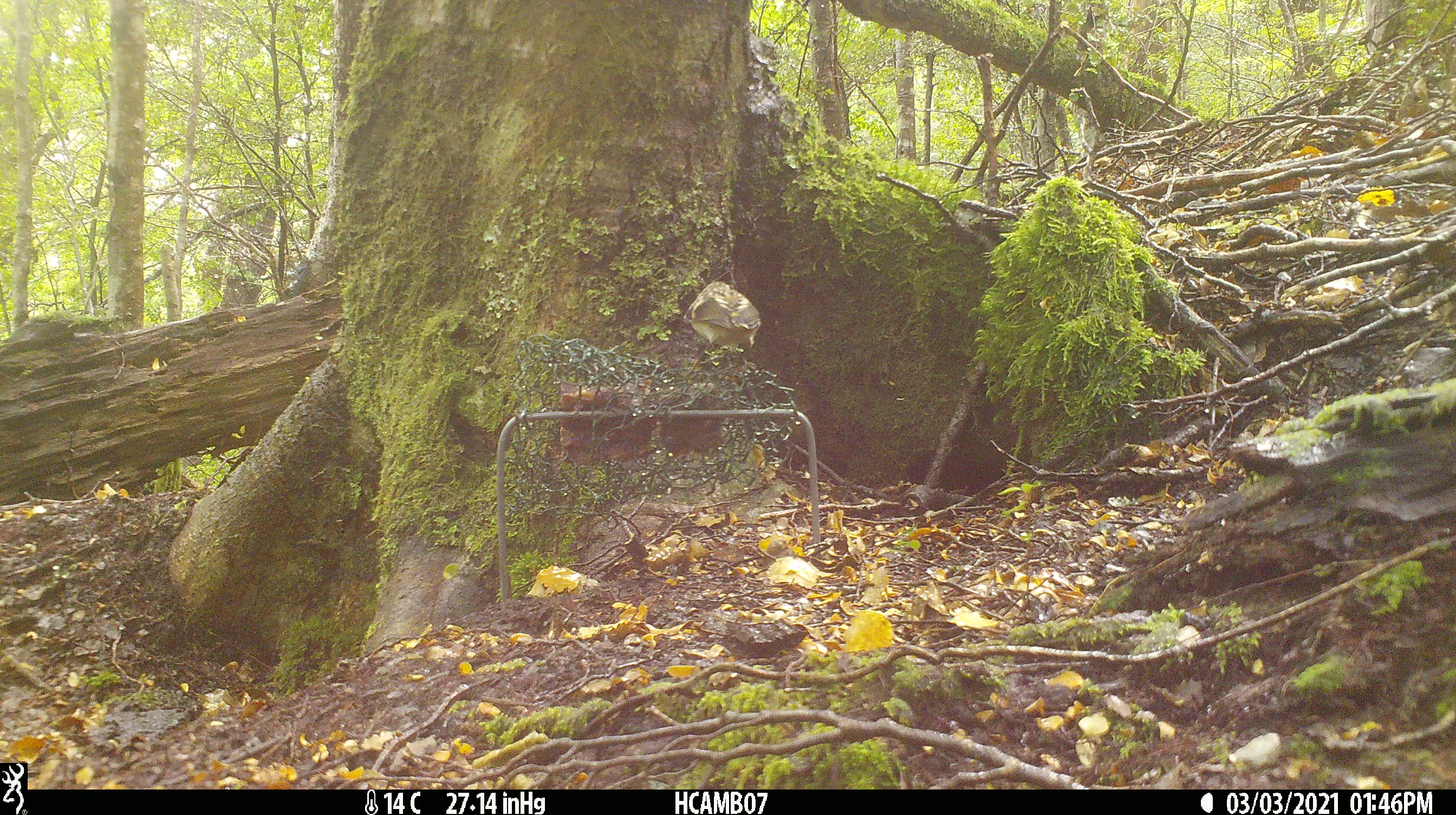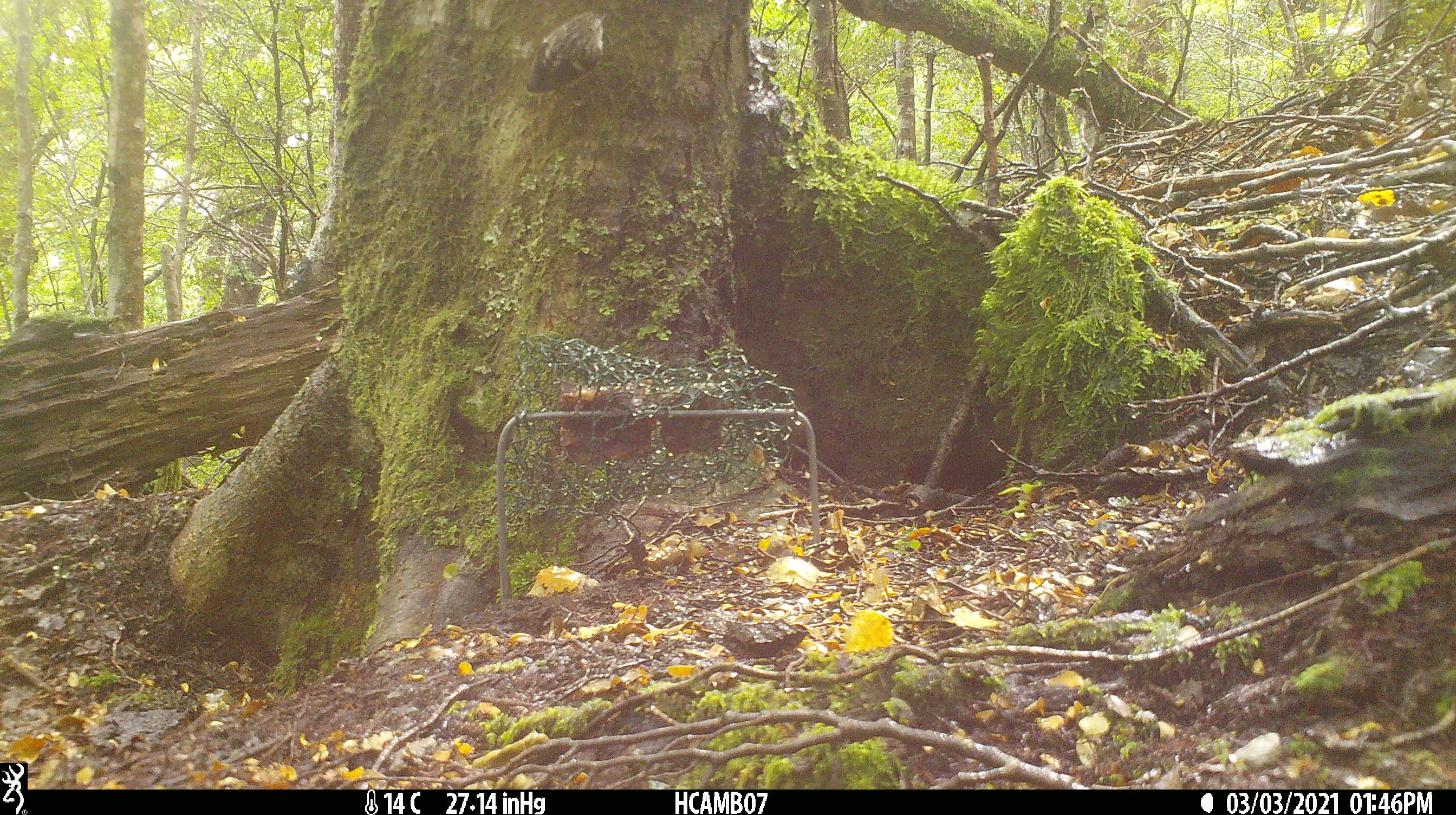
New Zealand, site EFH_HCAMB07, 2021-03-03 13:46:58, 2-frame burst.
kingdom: Animalia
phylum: Chordata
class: Aves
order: Passeriformes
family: Acanthisittidae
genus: Acanthisitta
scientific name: Acanthisitta chloris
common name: rifleman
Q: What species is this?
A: Rifleman (Acanthisitta chloris).